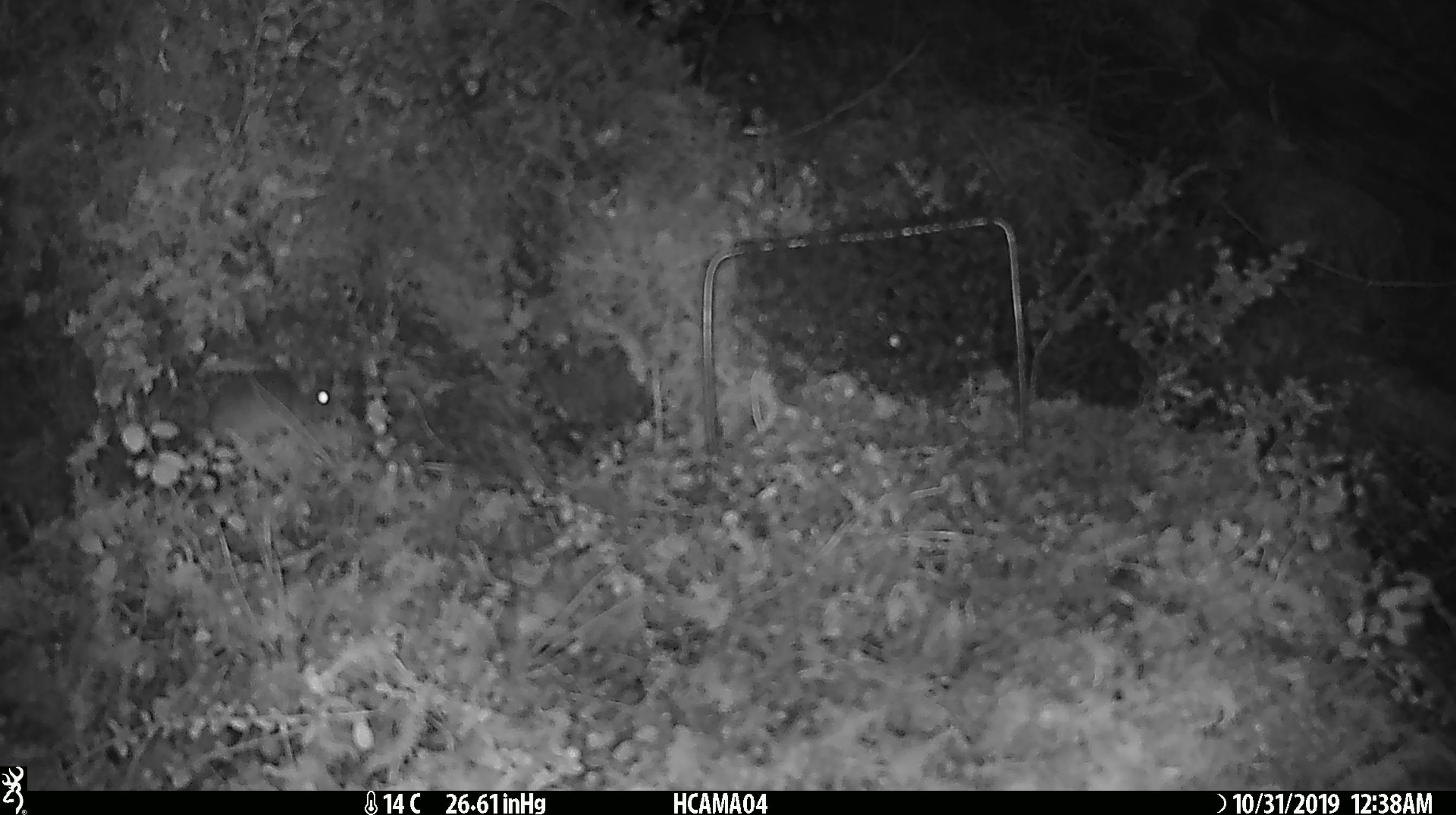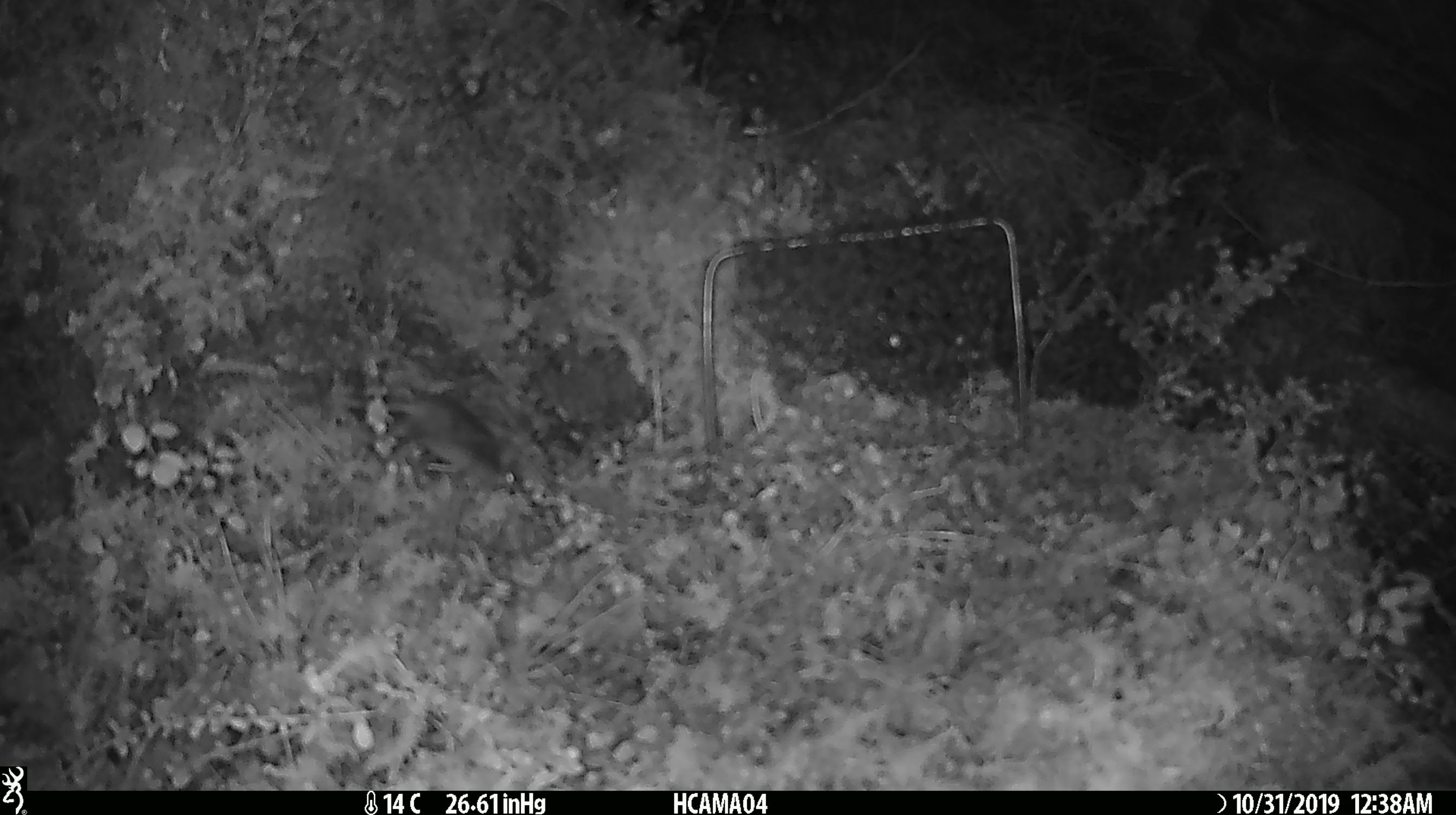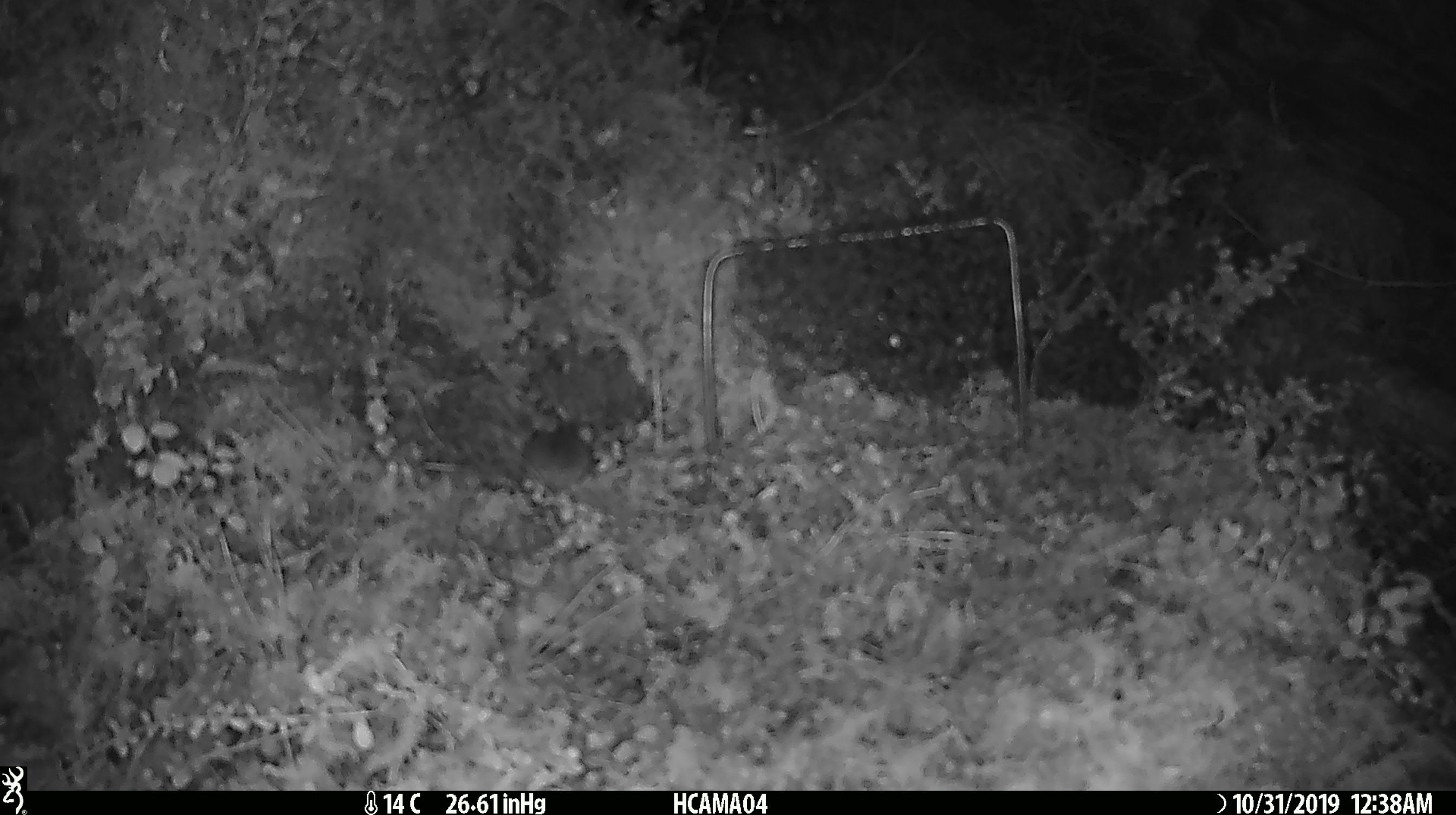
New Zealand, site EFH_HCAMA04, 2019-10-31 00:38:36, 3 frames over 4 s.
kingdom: Animalia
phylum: Chordata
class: Mammalia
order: Rodentia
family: Muridae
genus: Mus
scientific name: Mus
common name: mouse